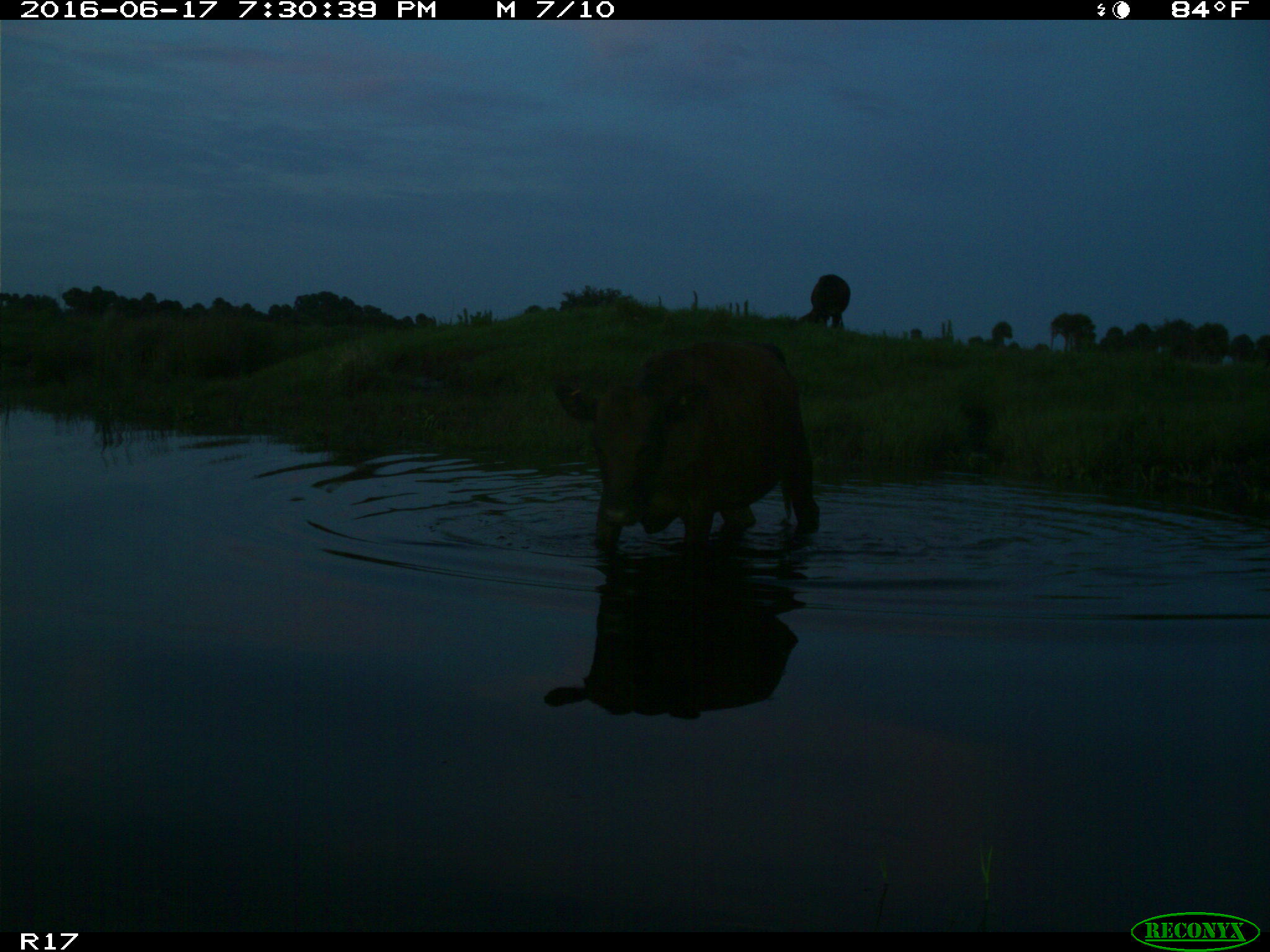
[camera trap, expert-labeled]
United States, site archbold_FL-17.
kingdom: Animalia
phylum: Chordata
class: Mammalia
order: Artiodactyla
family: Bovidae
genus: Bos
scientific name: Bos taurus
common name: domestic cow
Bos taurus (domestic cow).